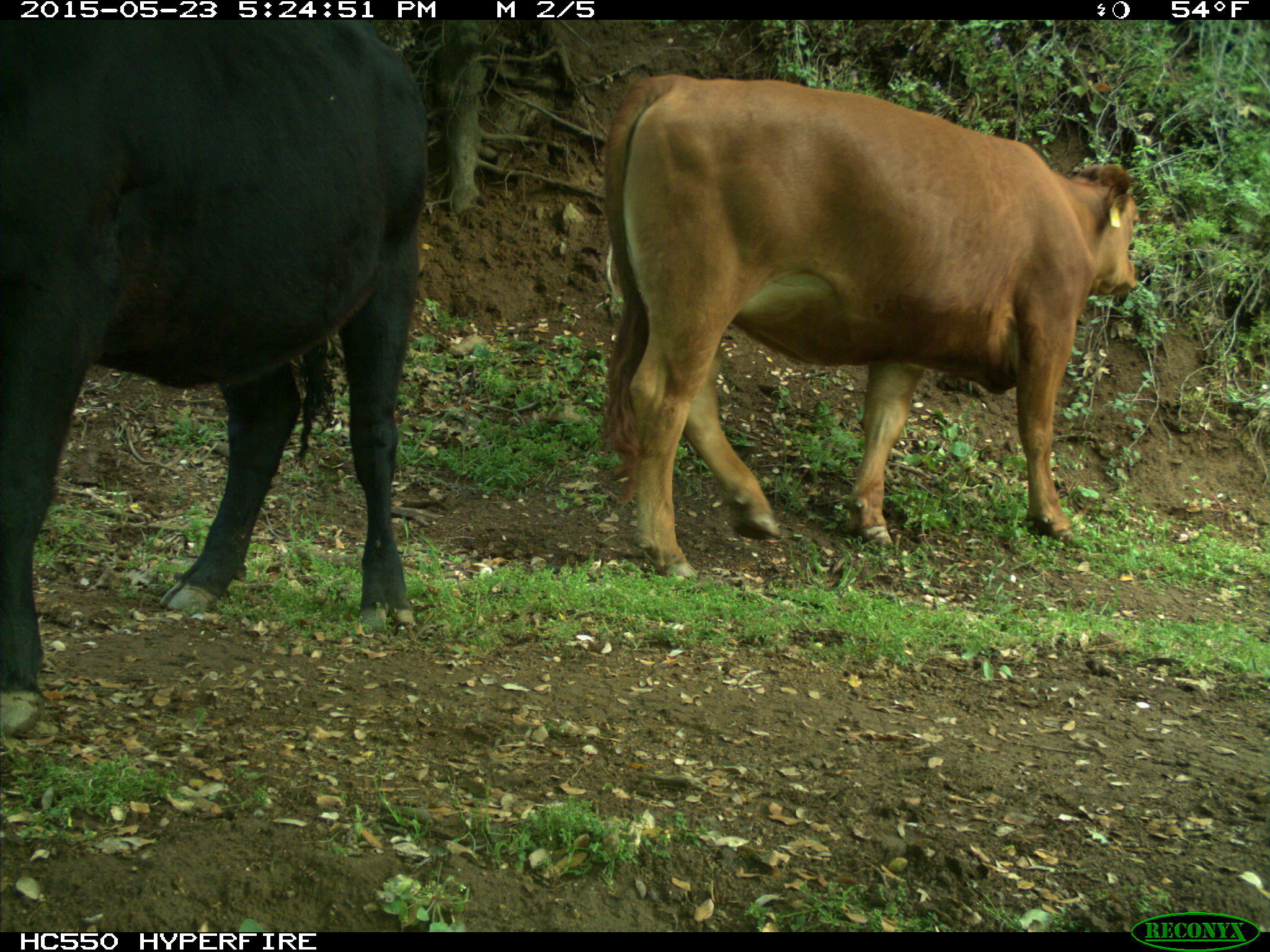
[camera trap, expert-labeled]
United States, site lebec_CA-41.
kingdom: Animalia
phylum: Chordata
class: Mammalia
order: Artiodactyla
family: Bovidae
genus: Bos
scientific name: Bos taurus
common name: domestic cow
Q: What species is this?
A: Bos taurus (domestic cow).